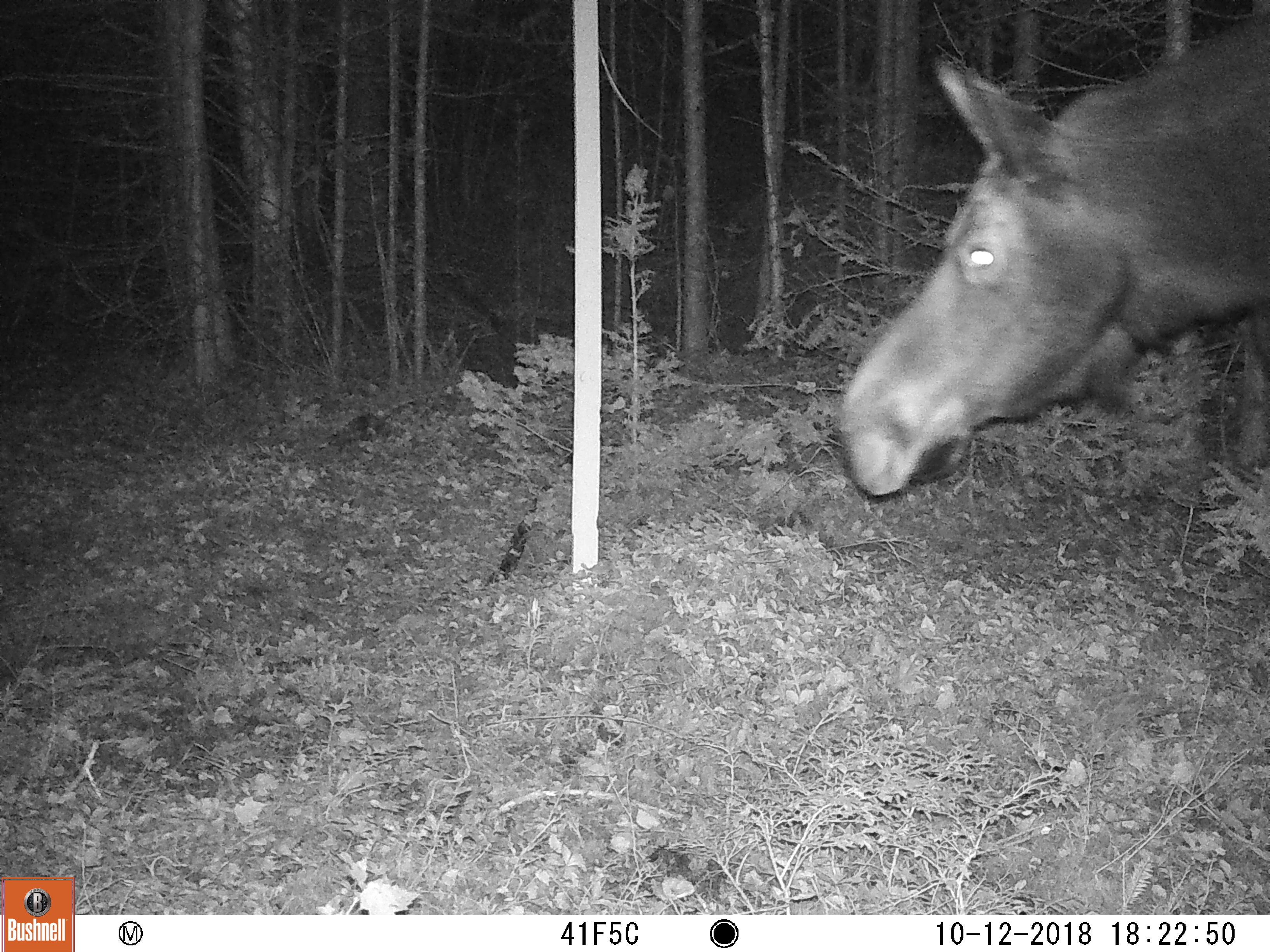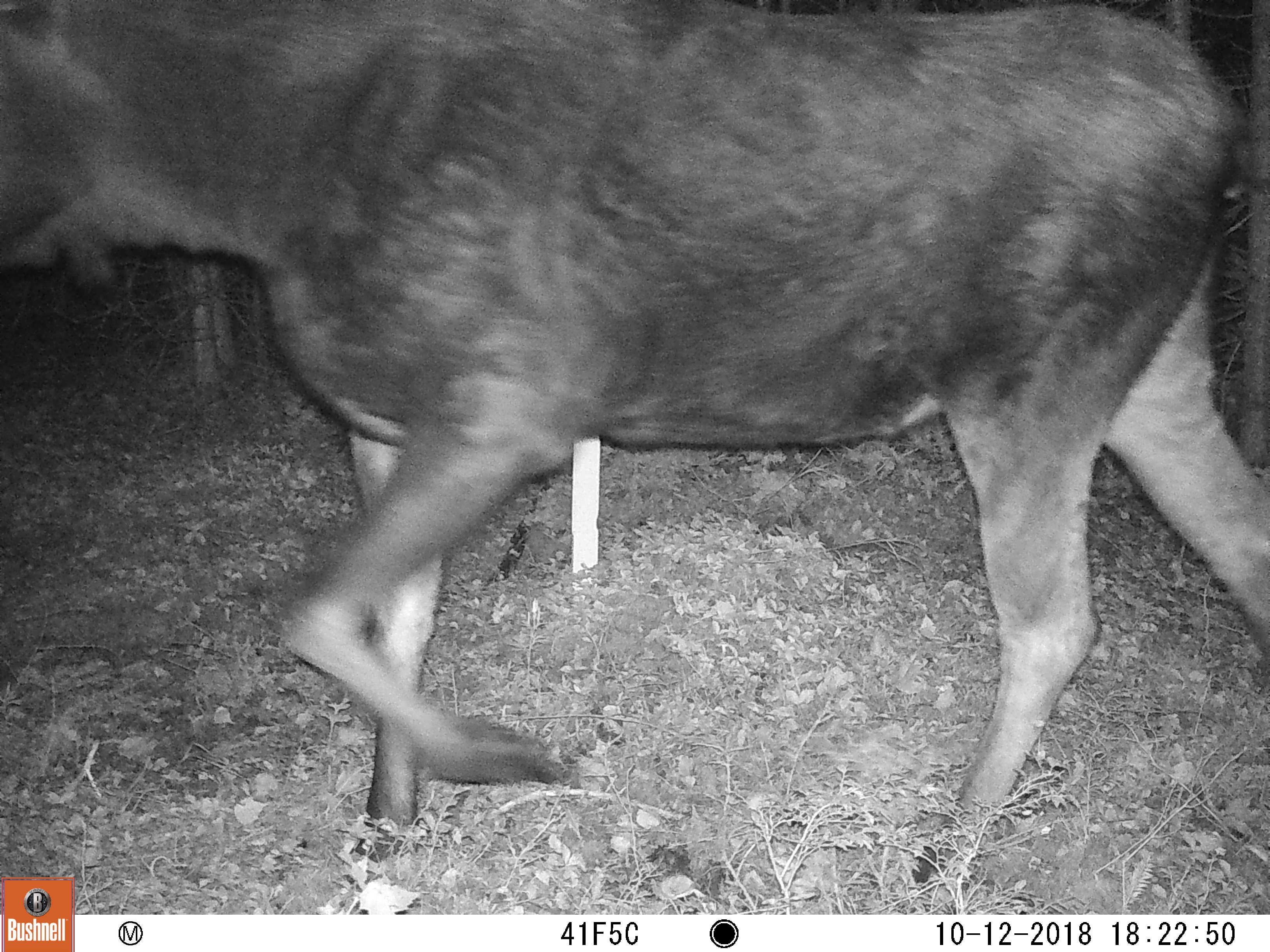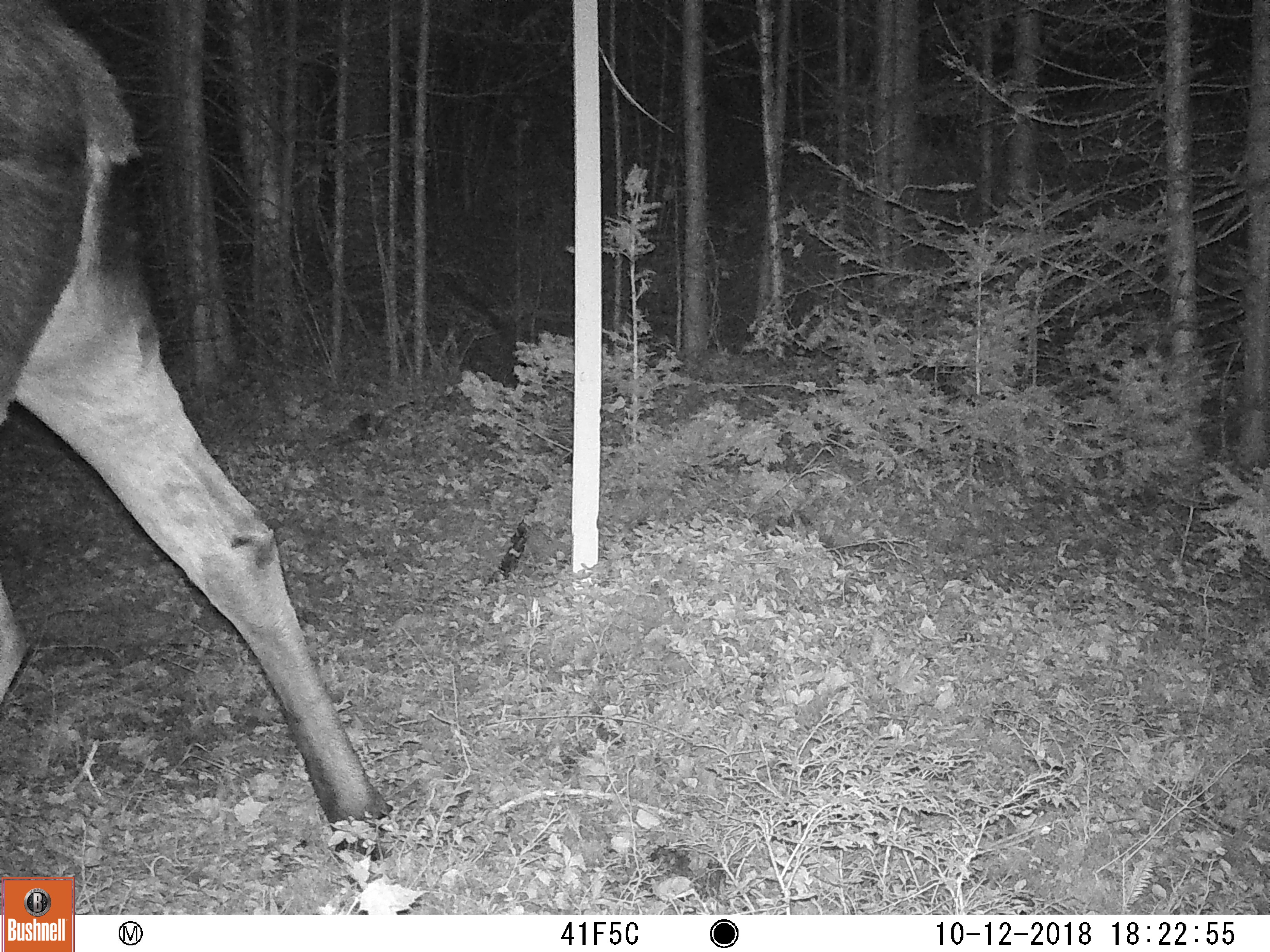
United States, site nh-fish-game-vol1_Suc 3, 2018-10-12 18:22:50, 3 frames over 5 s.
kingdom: Animalia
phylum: Chordata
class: Mammalia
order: Artiodactyla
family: Cervidae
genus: Alces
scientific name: Alces alces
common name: moose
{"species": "moose (Alces alces)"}